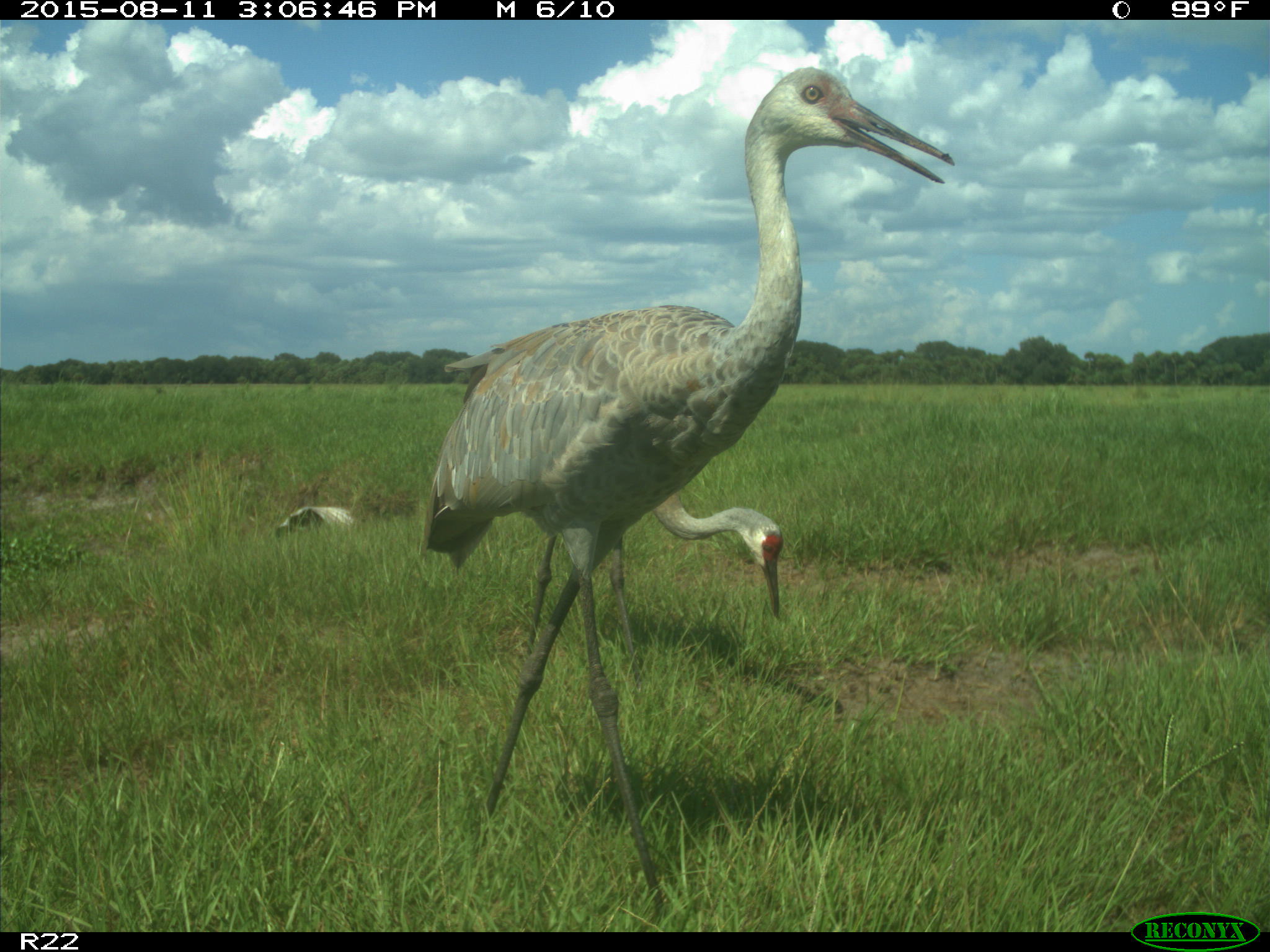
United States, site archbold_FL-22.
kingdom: Animalia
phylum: Chordata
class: Aves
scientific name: Aves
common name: birds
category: unidentified bird